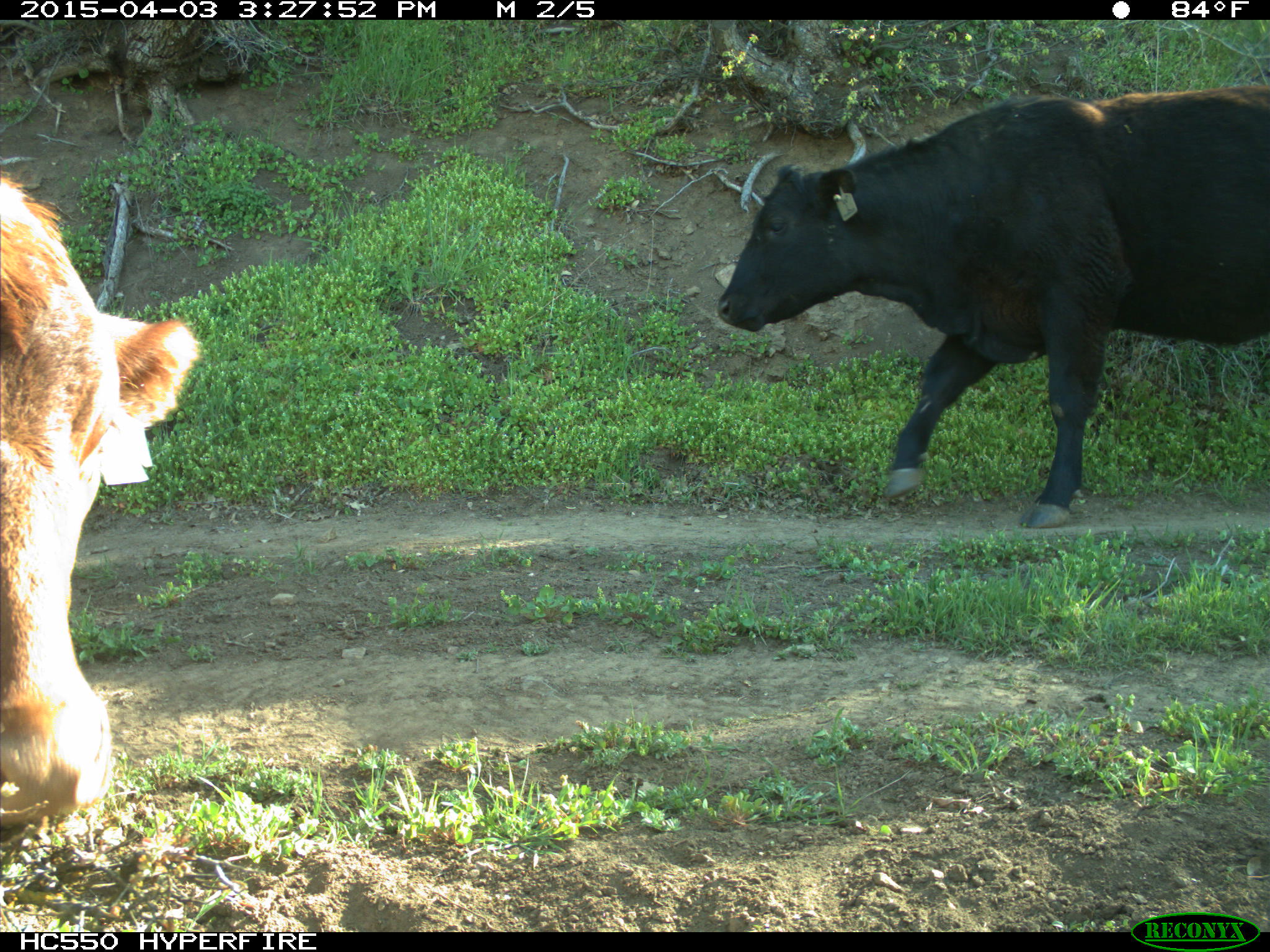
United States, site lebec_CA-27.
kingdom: Animalia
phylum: Chordata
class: Mammalia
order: Artiodactyla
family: Bovidae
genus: Bos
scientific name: Bos taurus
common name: domestic cow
Bos taurus (domestic cow).